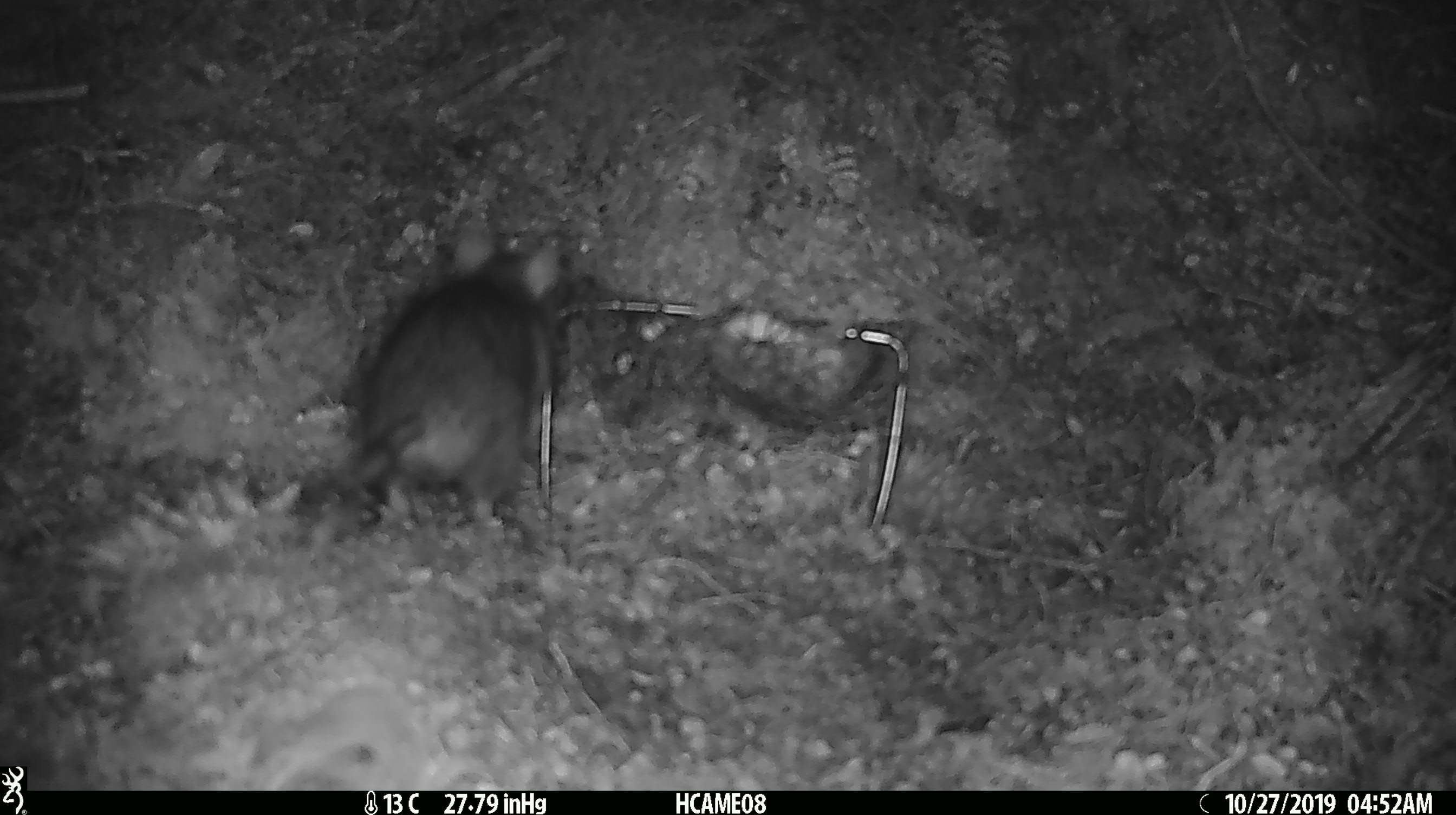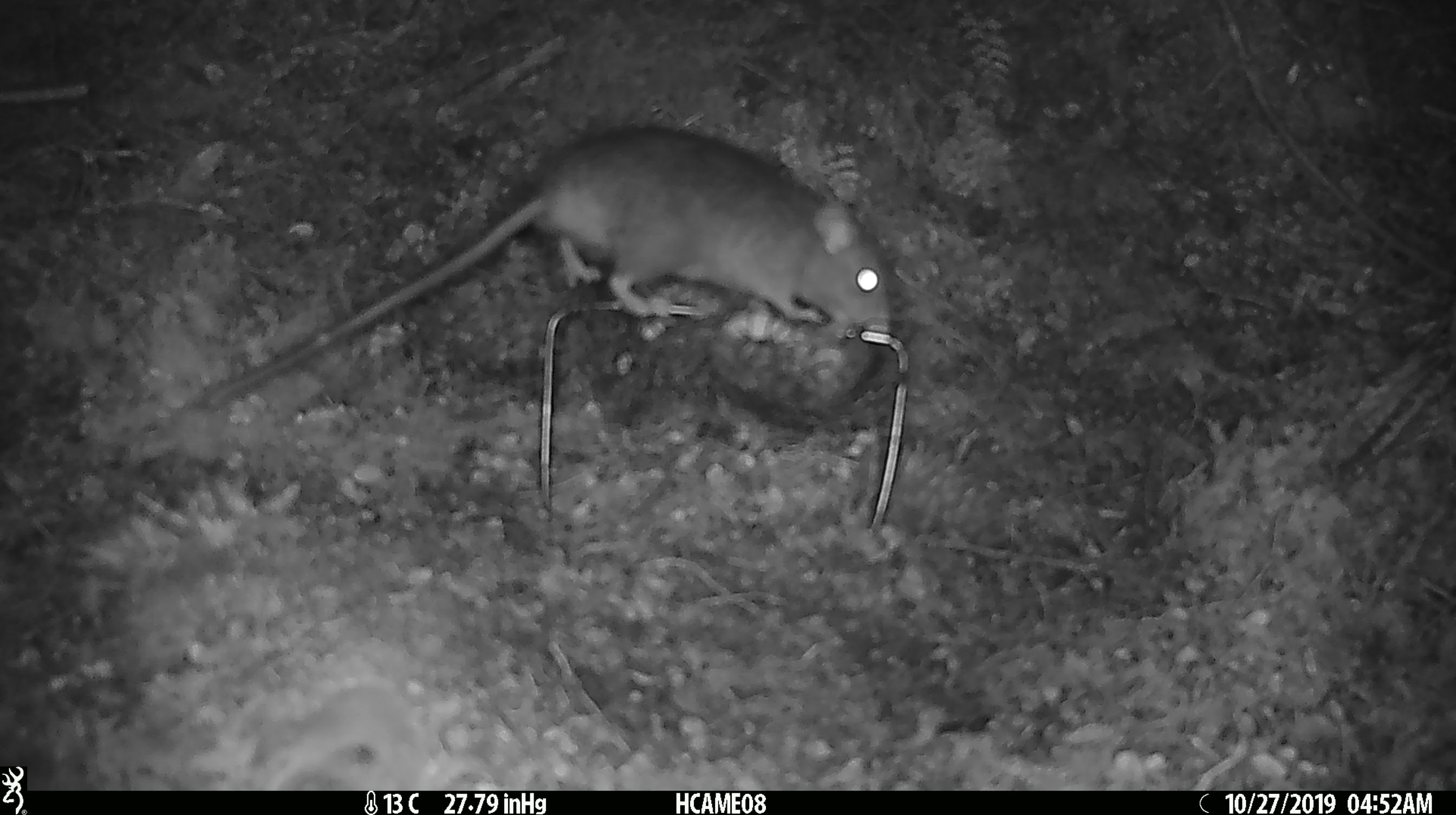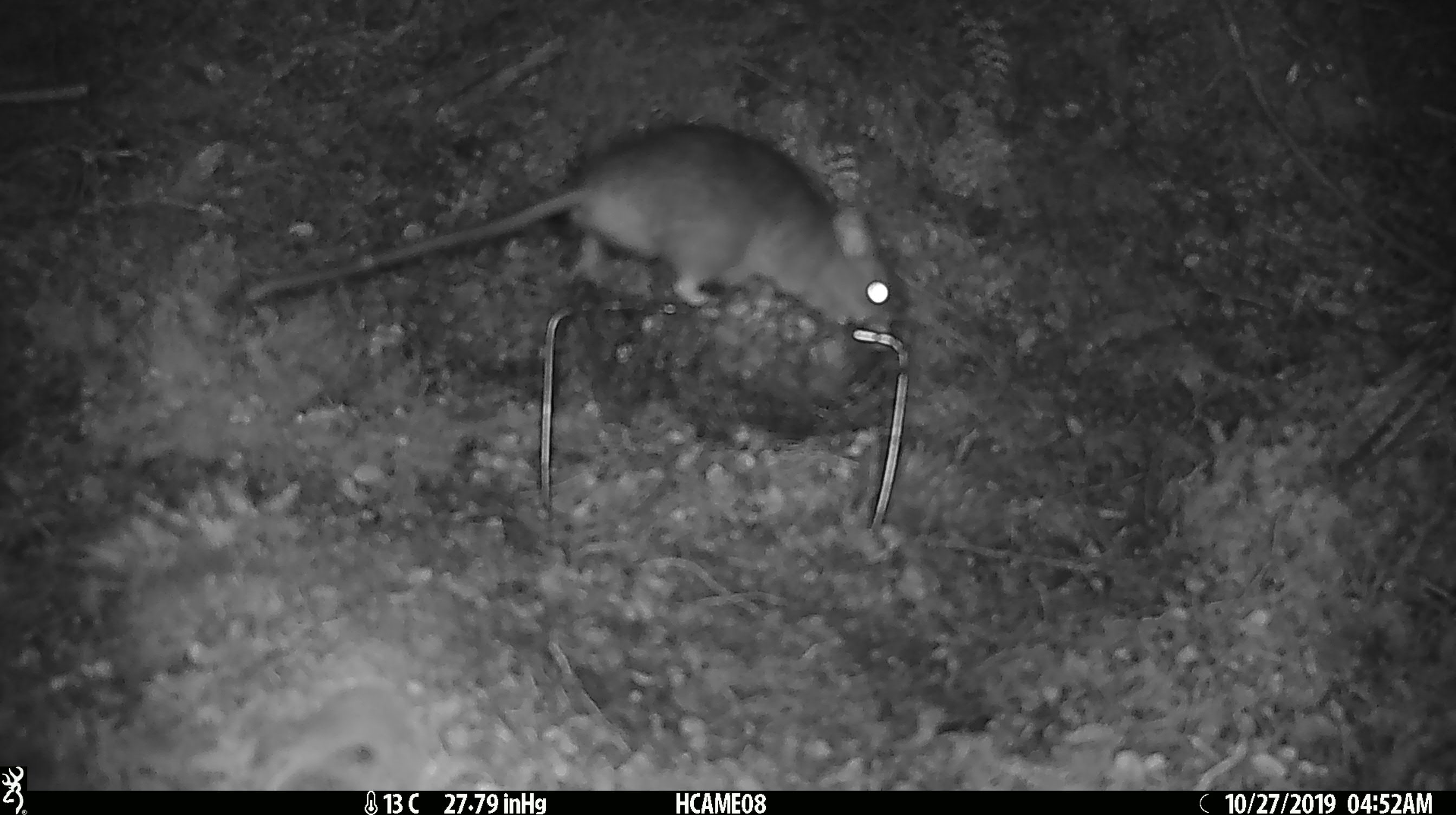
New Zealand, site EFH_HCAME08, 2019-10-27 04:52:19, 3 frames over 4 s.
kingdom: Animalia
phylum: Chordata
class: Mammalia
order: Rodentia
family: Muridae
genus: Rattus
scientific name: Rattus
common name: rat